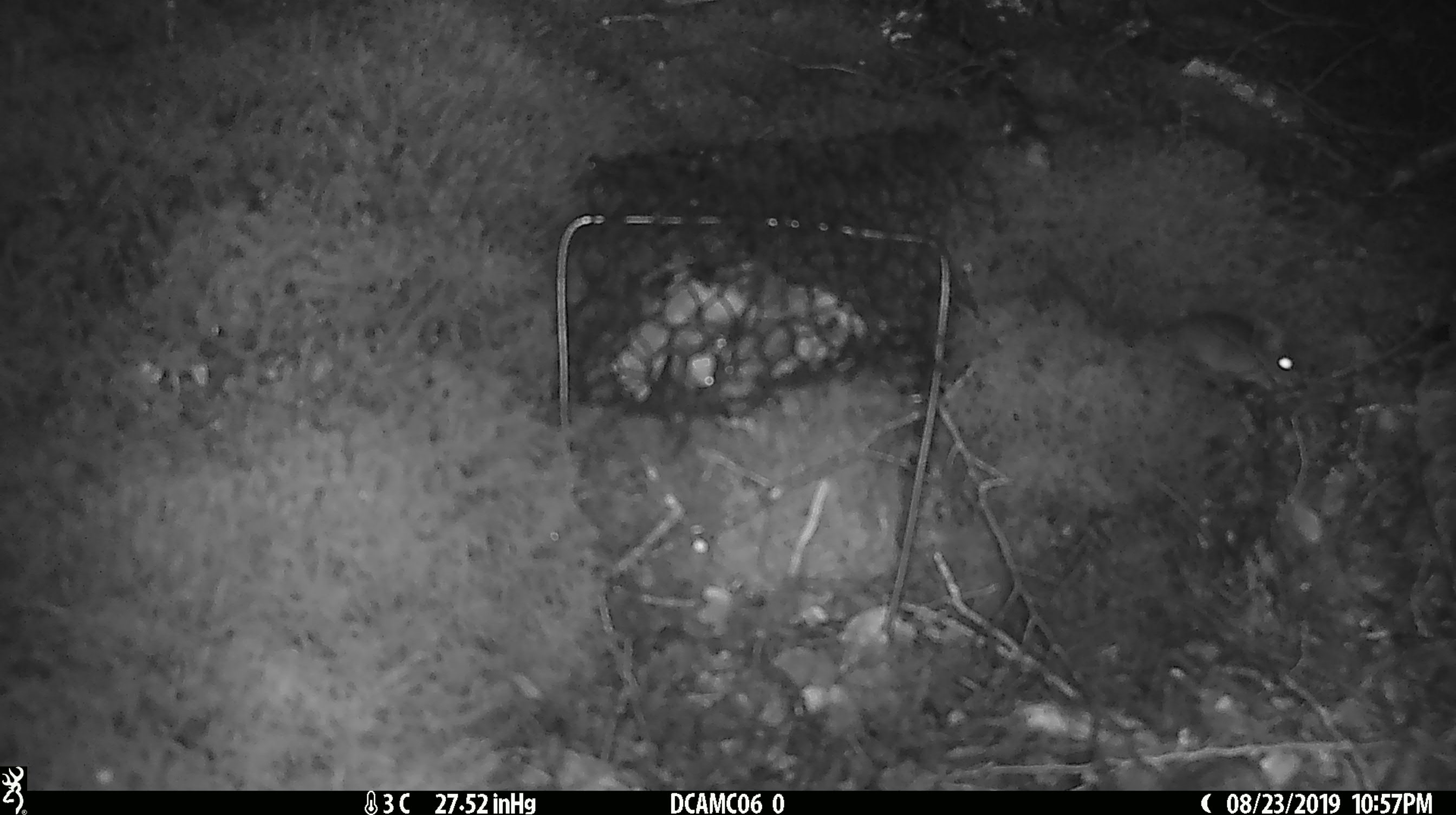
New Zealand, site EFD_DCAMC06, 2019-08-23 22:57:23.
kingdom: Animalia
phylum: Chordata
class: Mammalia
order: Rodentia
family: Muridae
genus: Mus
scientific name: Mus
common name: mouse